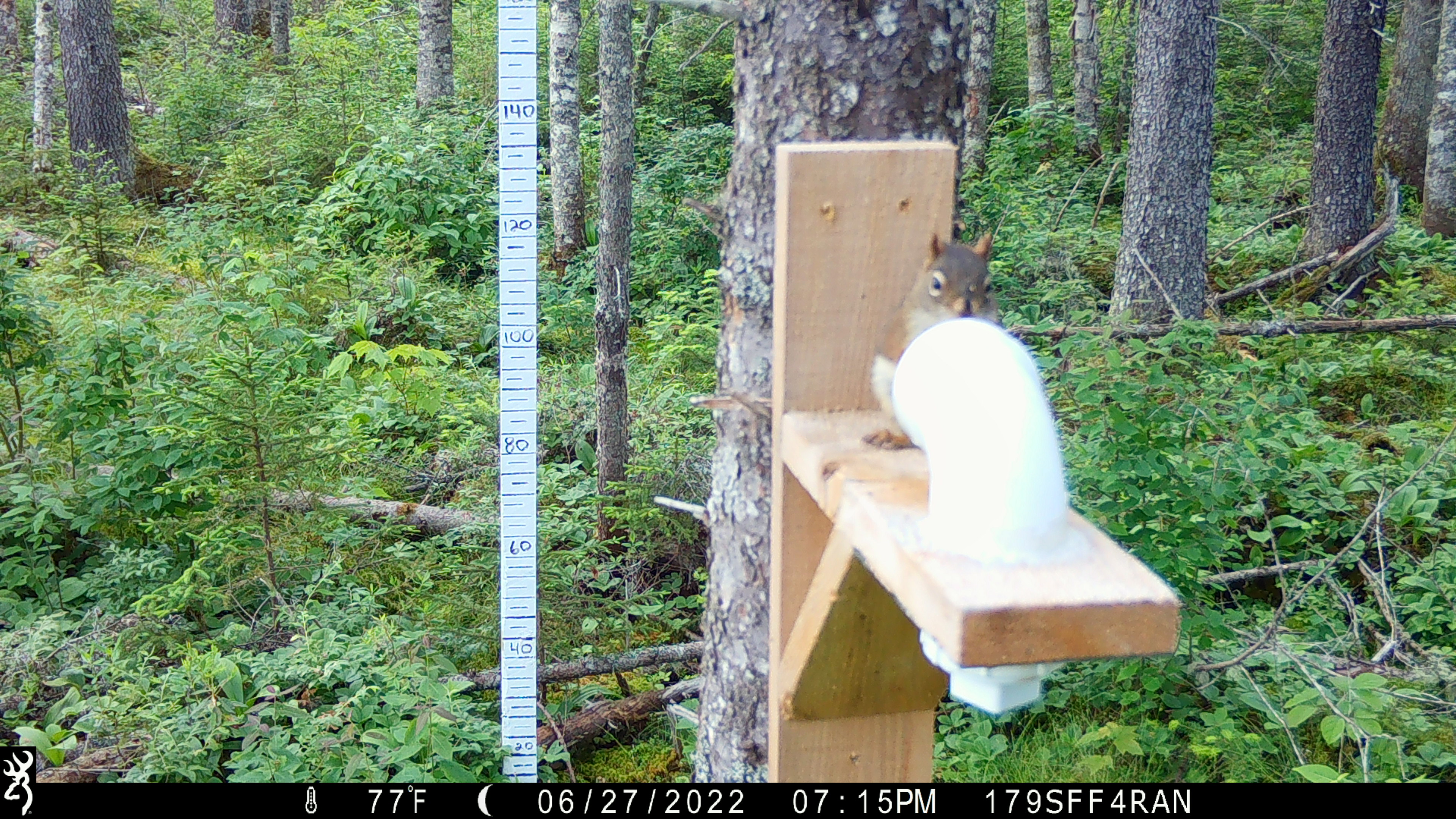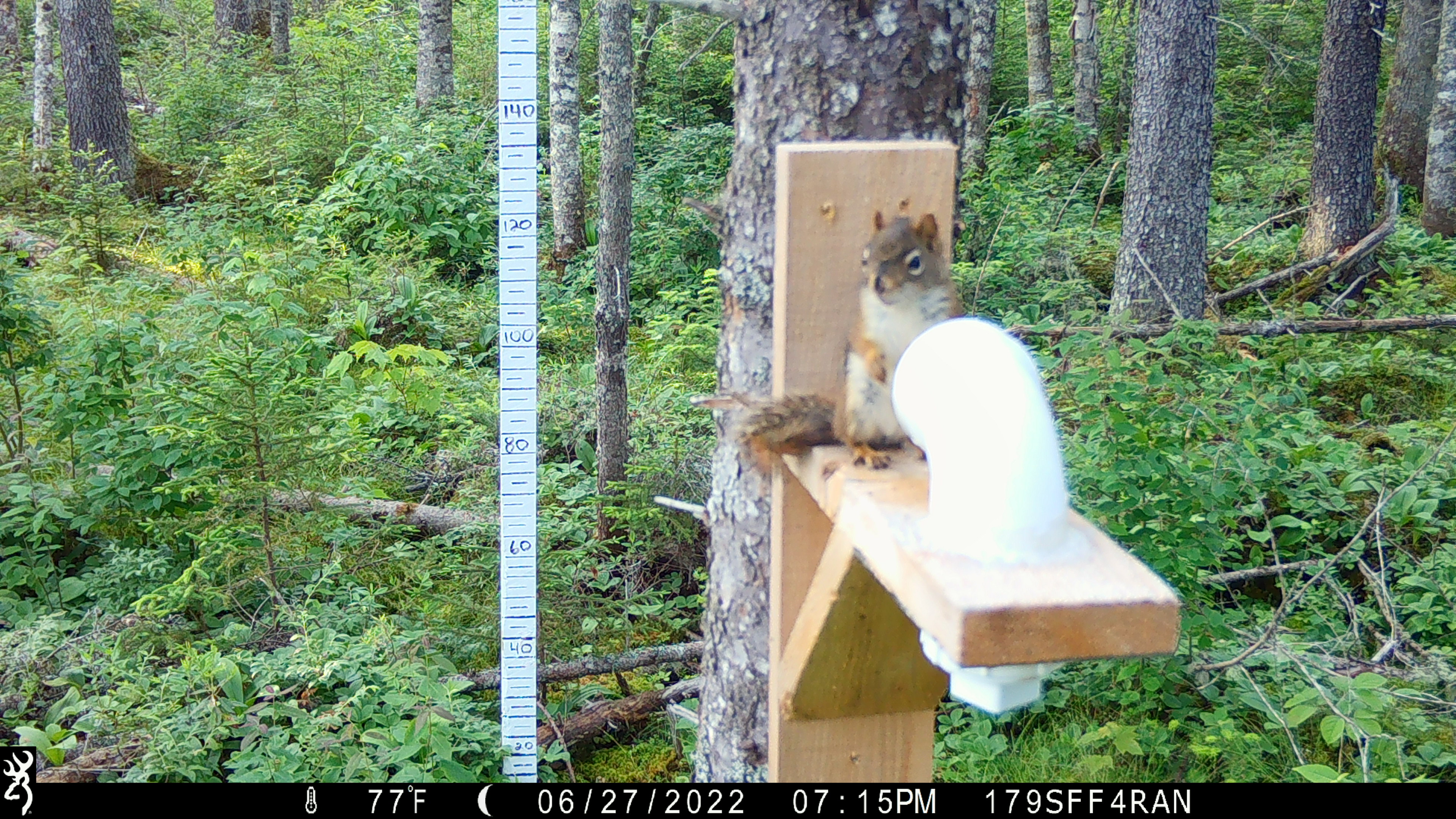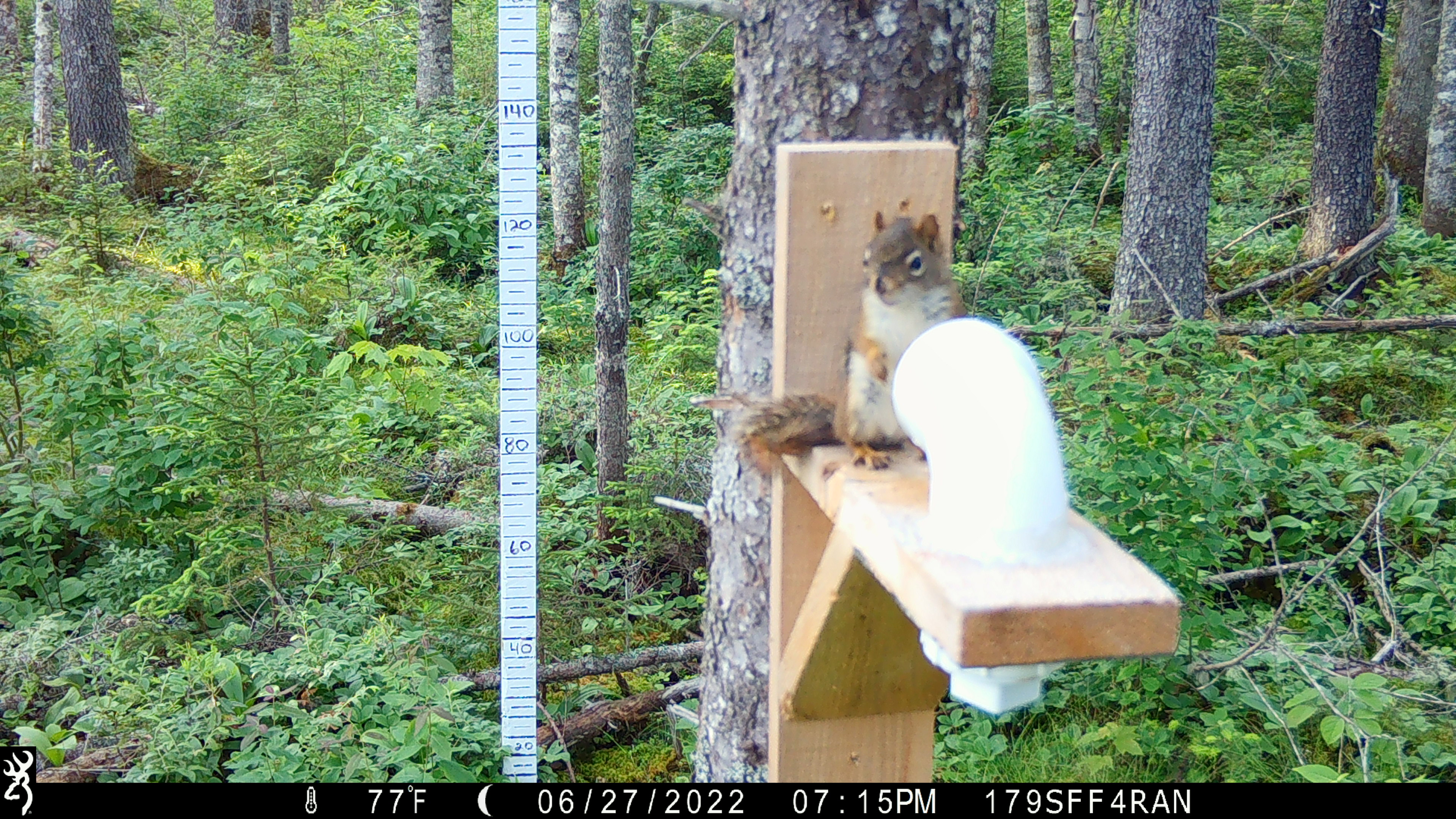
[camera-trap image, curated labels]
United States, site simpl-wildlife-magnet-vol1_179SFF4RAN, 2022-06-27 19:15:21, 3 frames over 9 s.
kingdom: Animalia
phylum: Chordata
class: Mammalia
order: Rodentia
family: Sciuridae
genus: Tamiasciurus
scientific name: Tamiasciurus hudsonicus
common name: red squirrel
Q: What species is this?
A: Red squirrel (Tamiasciurus hudsonicus).